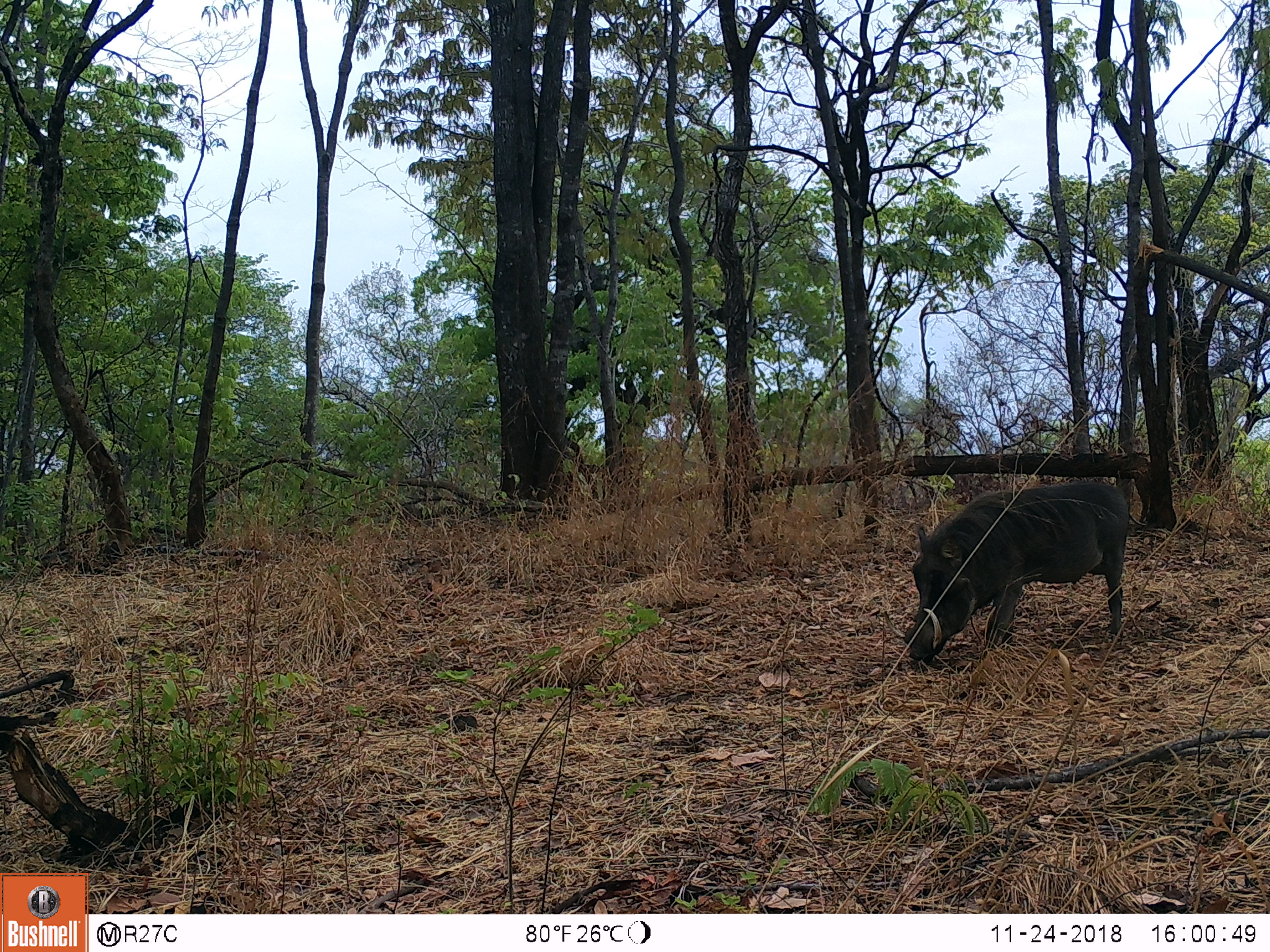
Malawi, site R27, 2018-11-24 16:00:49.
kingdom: Animalia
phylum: Chordata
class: Mammalia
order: Artiodactyla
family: Suidae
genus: Phacochoerus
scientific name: Phacochoerus africanus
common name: common warthog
Common warthog (Phacochoerus africanus), count 1.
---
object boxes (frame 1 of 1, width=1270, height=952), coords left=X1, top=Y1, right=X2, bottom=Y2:
common warthog: left=885, top=470, right=1162, bottom=691